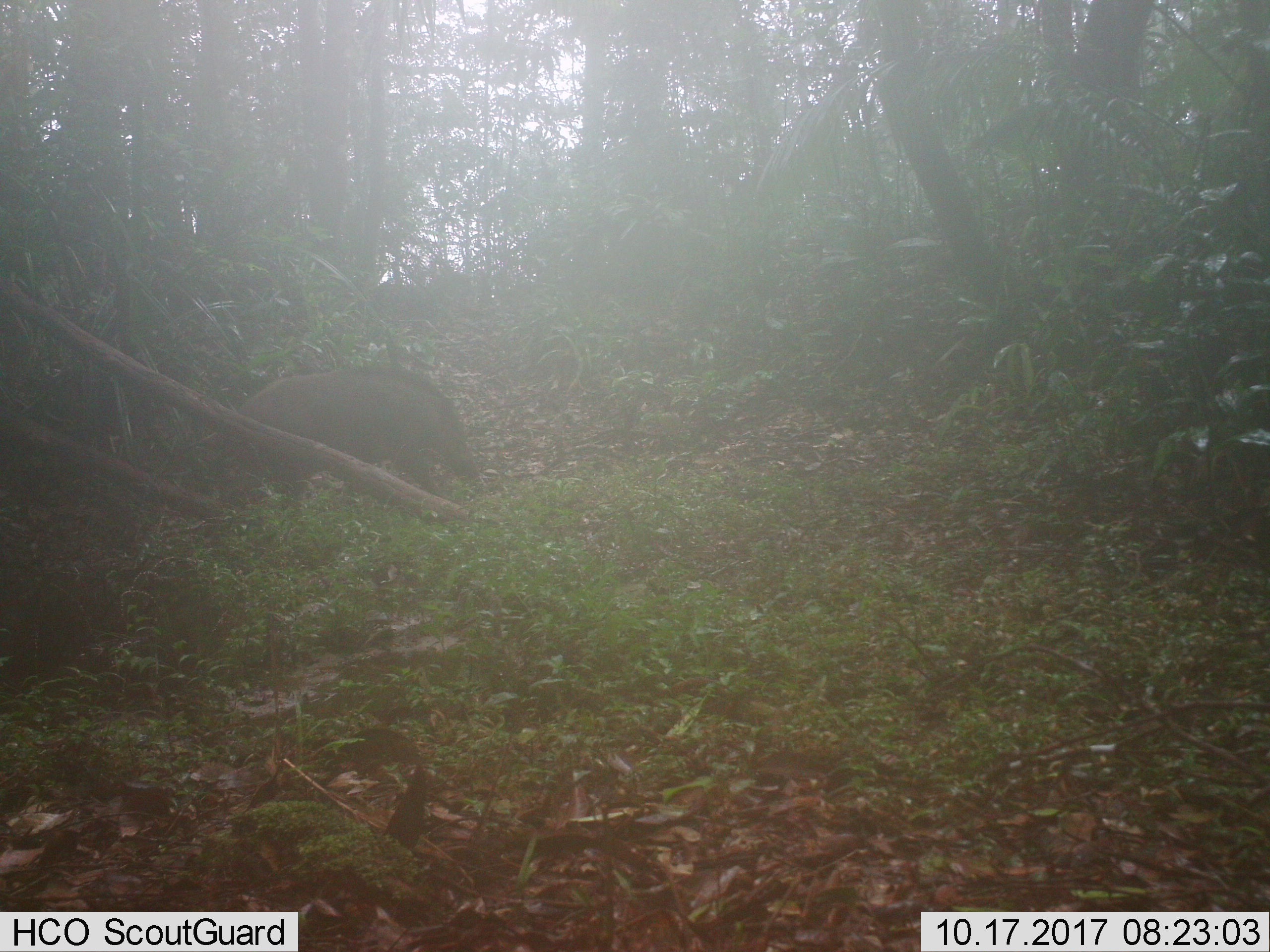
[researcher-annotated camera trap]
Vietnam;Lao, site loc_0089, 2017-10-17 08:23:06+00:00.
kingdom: Animalia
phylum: Chordata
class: Mammalia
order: Artiodactyla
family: Suidae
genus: Sus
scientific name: Sus scrofa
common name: eurasian wild pig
Eurasian wild pig (Sus scrofa). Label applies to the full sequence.